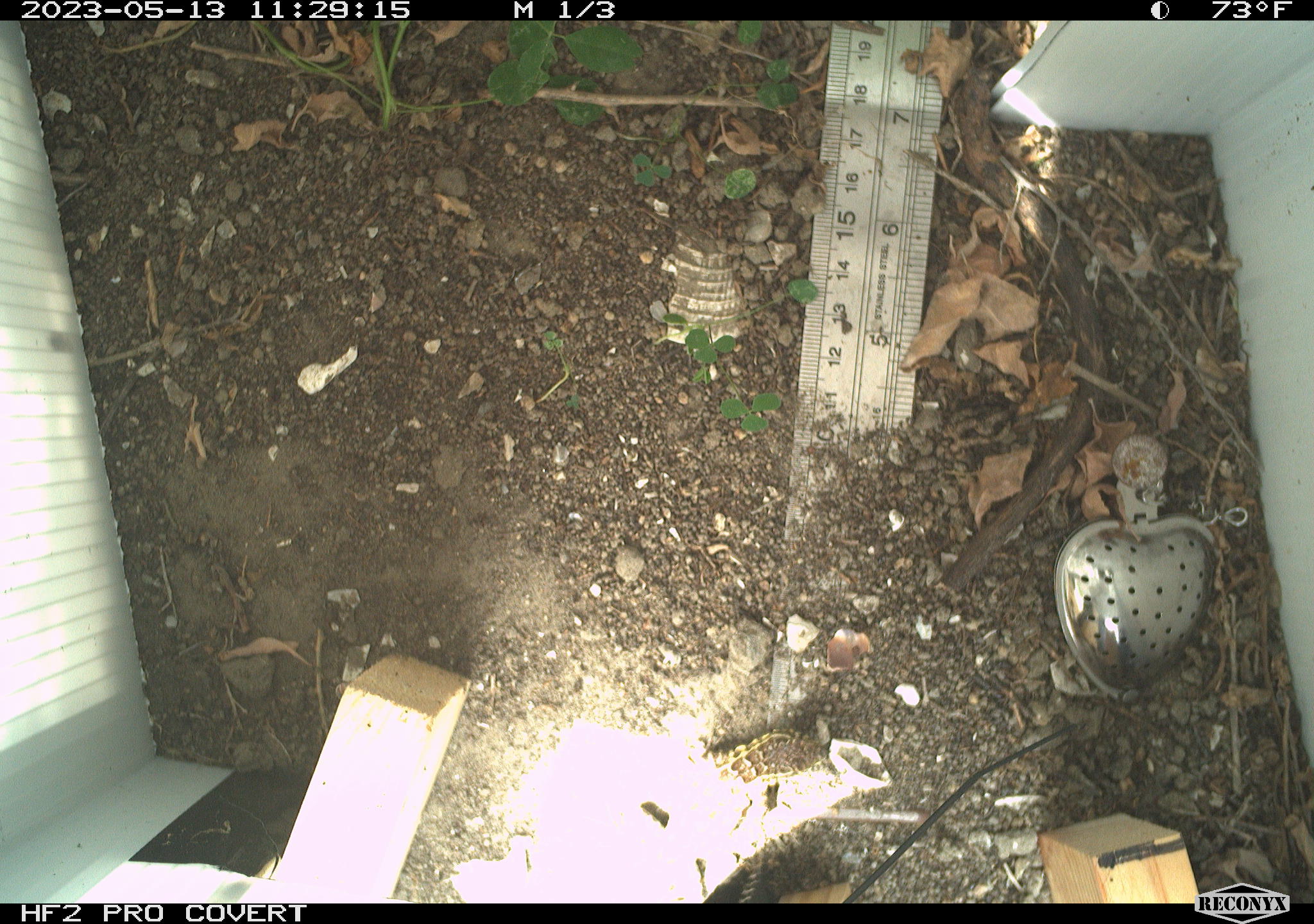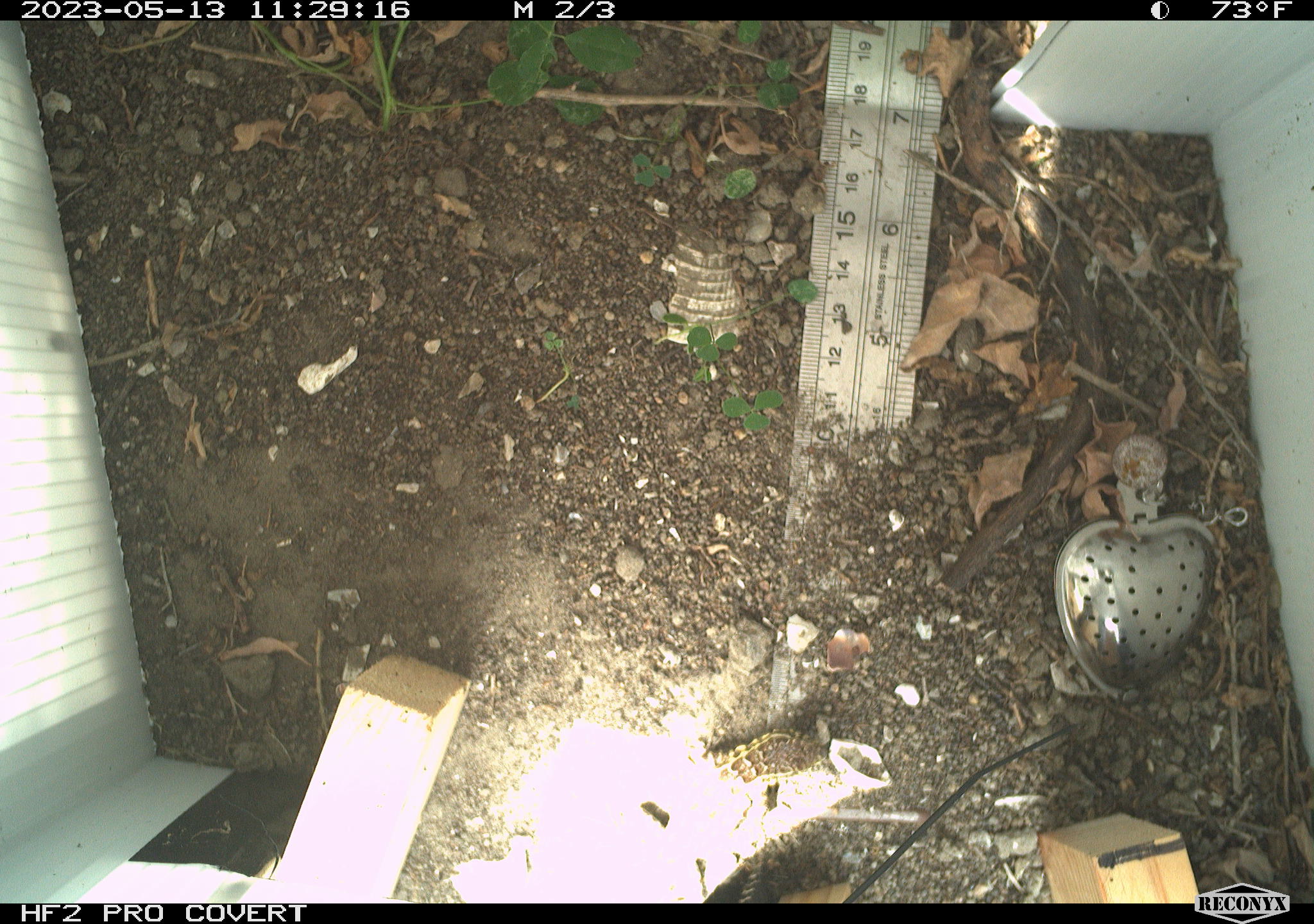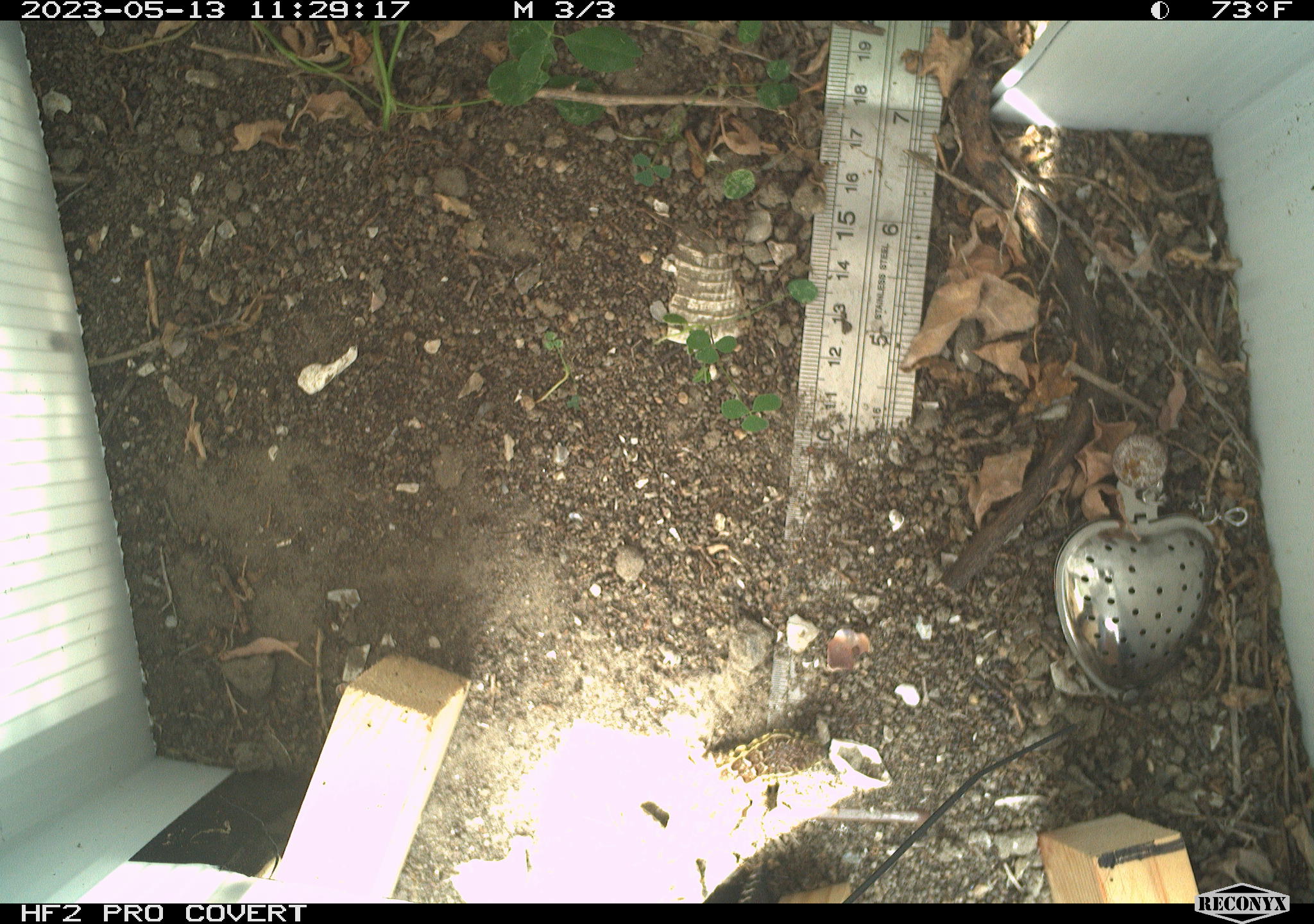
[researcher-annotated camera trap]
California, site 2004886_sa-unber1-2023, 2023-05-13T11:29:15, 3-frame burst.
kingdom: Animalia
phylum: Chordata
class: Reptilia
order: Squamata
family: Phrynosomatidae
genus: Sceloporus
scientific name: Sceloporus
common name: spiny lizards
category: sceloporus species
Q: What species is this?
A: Sceloporus species (spiny lizards) (Sceloporus).